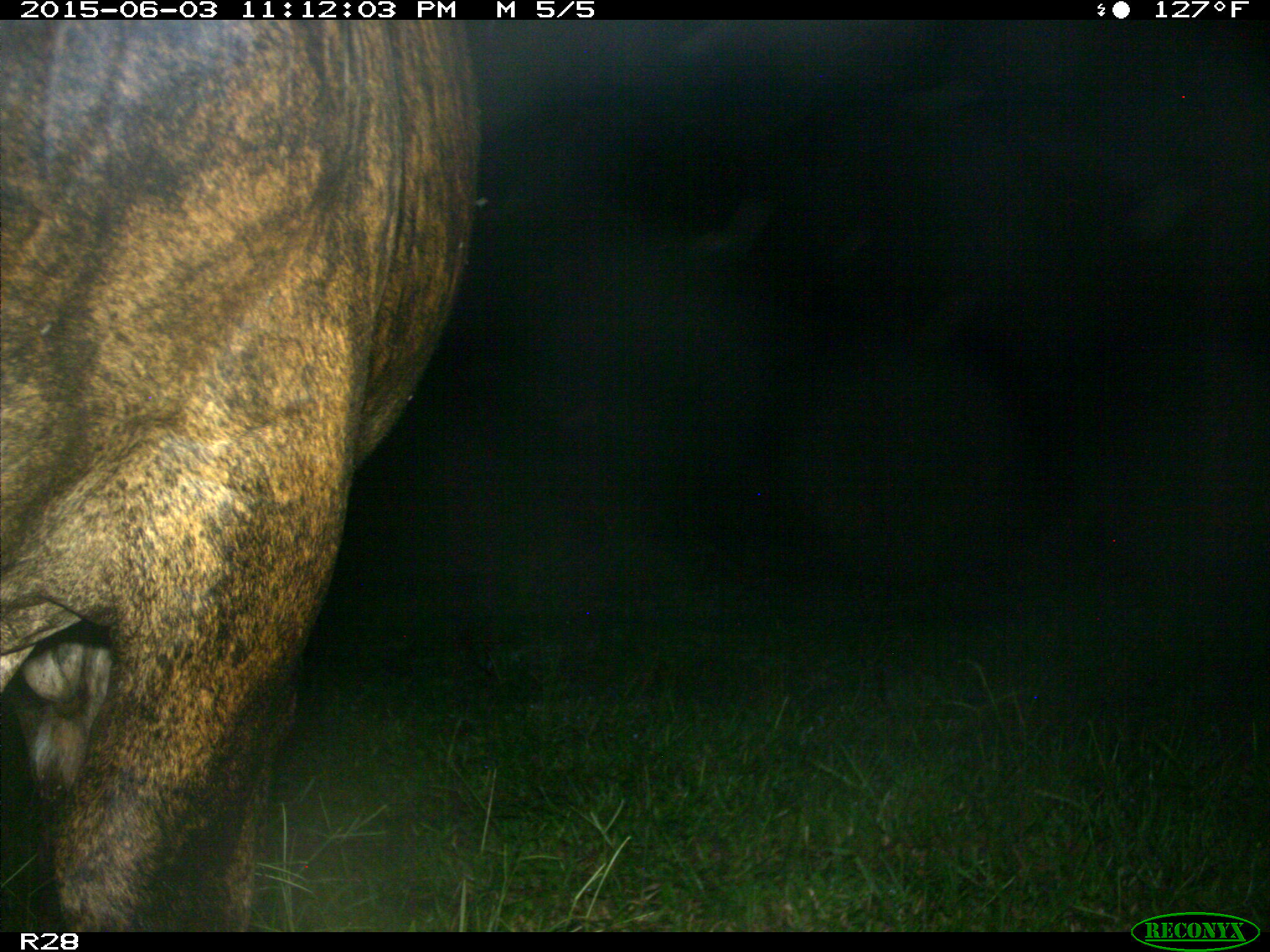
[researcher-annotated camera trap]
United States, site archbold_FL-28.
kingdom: Animalia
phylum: Chordata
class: Mammalia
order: Artiodactyla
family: Bovidae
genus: Bos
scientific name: Bos taurus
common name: domestic cow